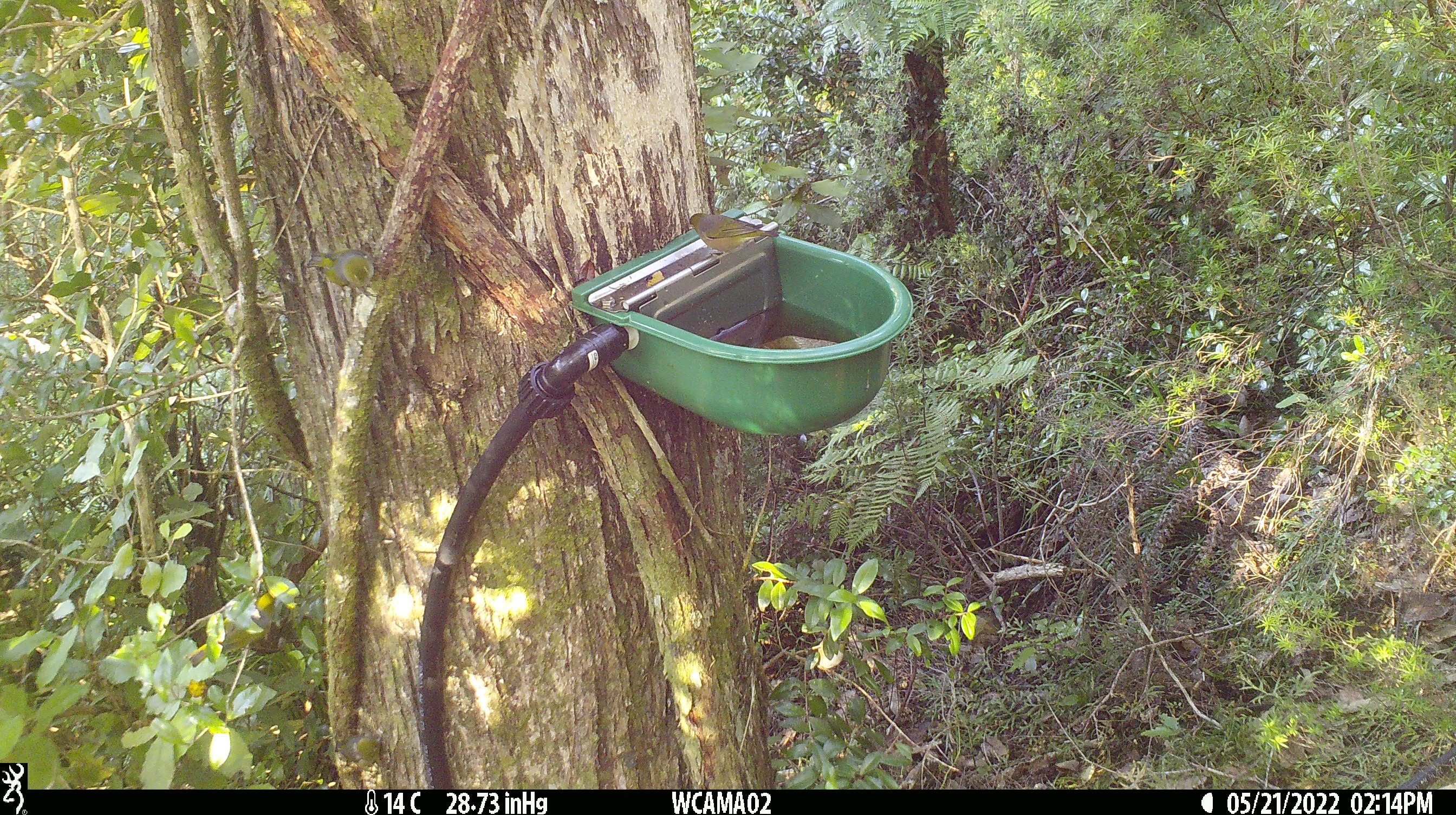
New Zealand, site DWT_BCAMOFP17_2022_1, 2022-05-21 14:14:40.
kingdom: Animalia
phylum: Chordata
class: Aves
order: Passeriformes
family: Zosteropidae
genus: Zosterops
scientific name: Zosterops lateralis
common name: silvereye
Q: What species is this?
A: Silvereye (Zosterops lateralis).